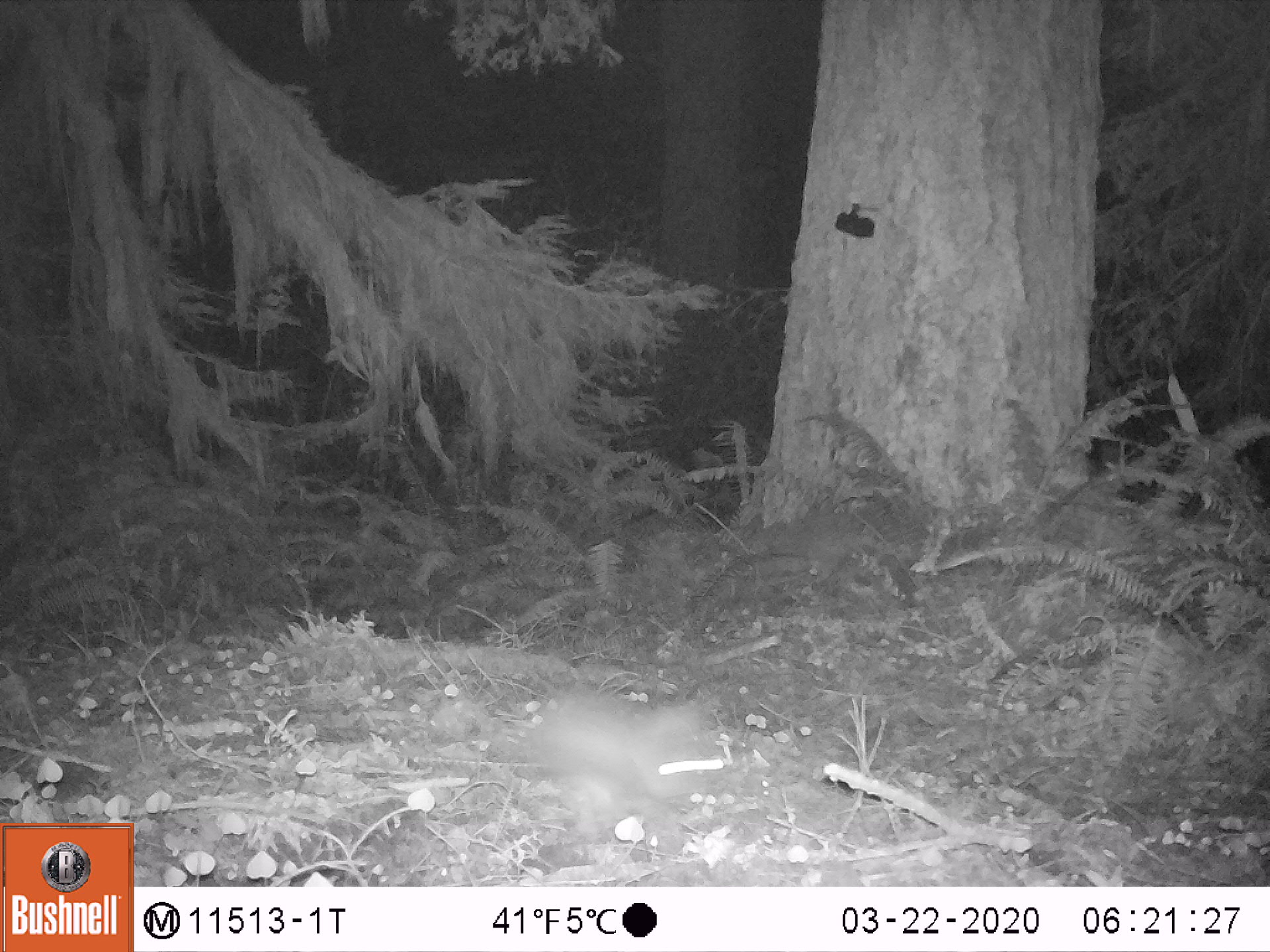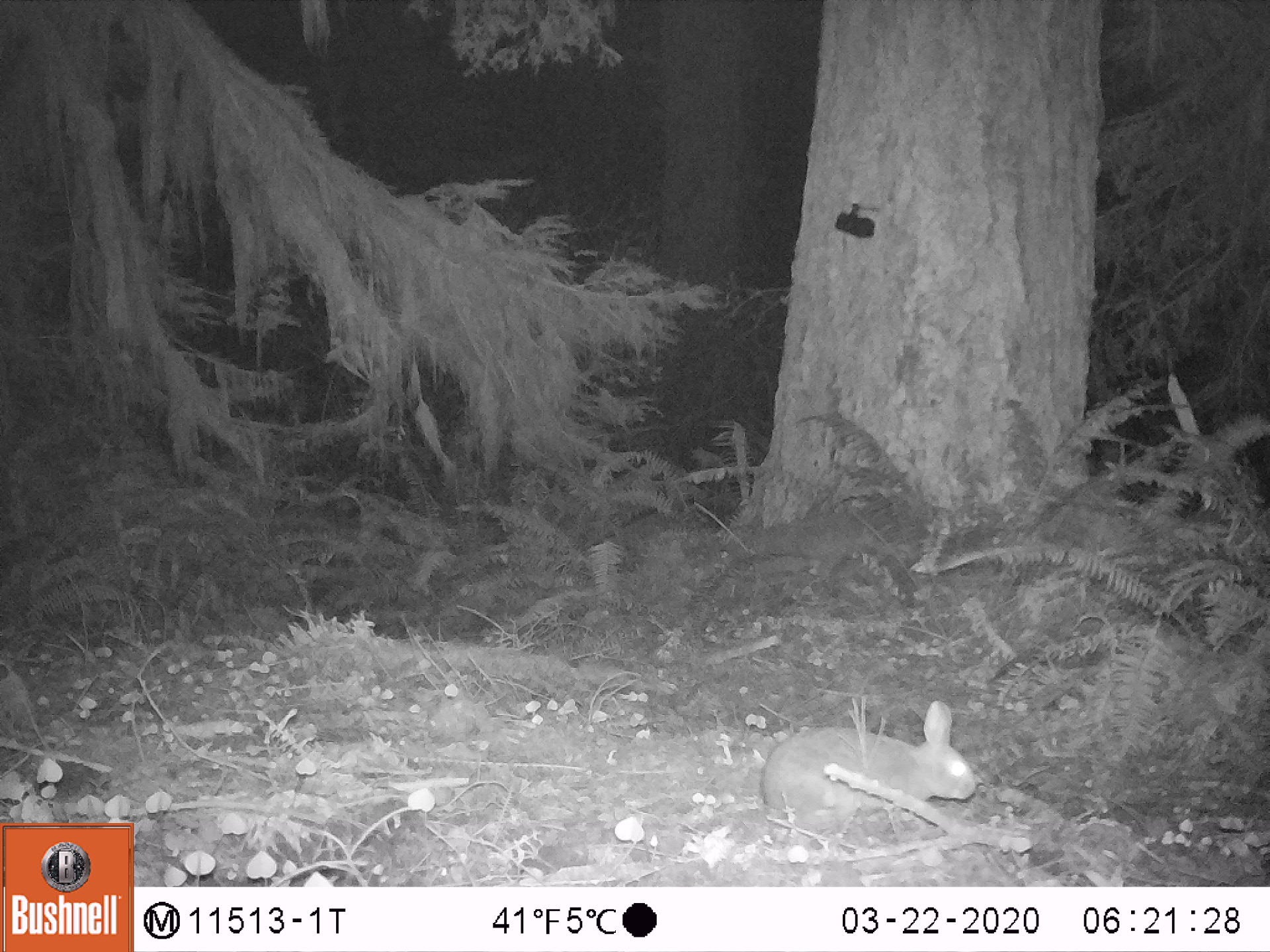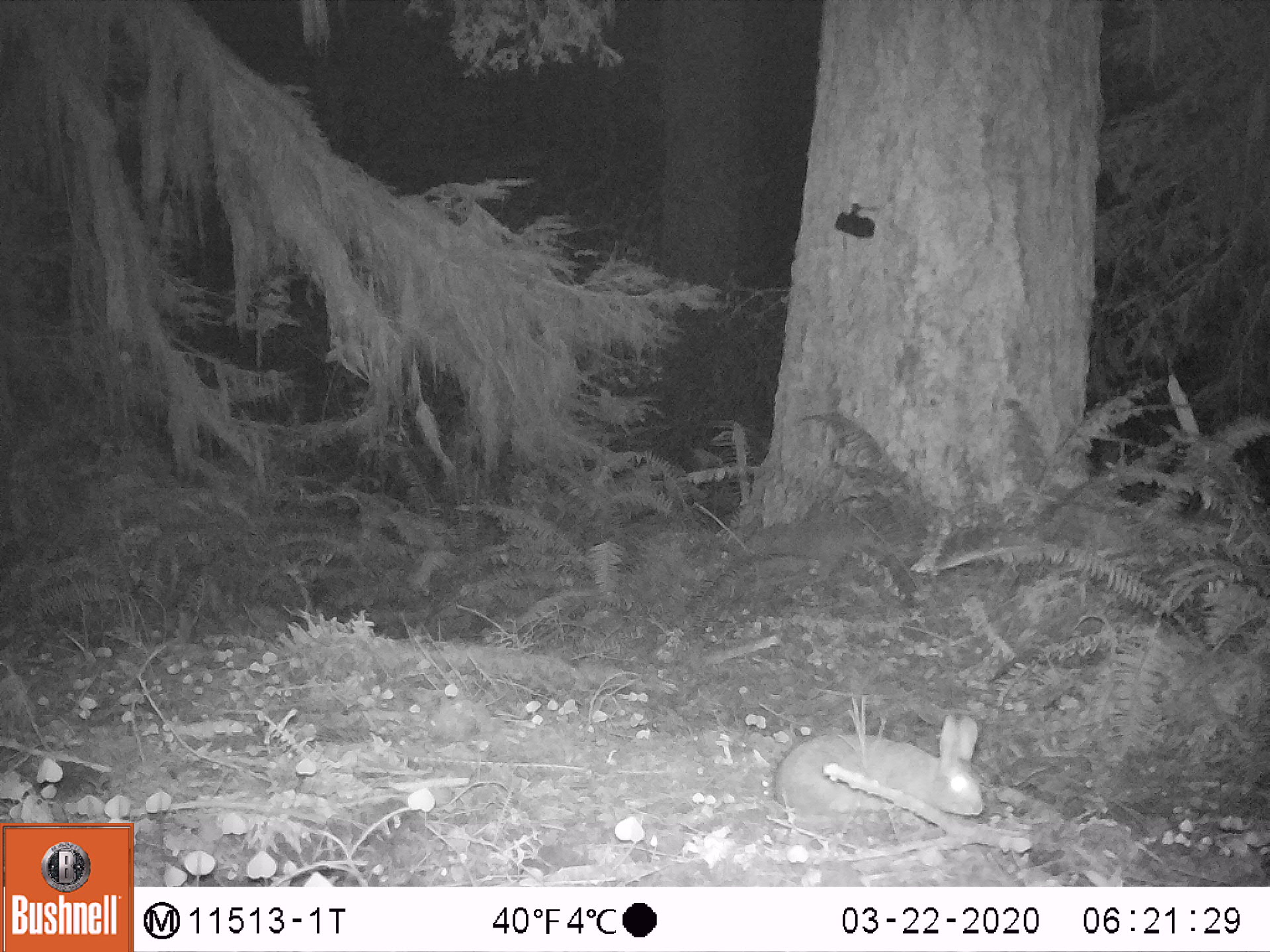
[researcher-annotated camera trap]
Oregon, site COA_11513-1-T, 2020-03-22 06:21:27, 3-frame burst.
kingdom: Animalia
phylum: Chordata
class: Mammalia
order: Lagomorpha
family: Leporidae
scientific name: Leporidae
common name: hares and rabbits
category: leporidae family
Leporidae family (hares and rabbits) (Leporidae).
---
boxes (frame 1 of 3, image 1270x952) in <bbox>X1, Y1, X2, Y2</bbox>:
leporidae family: <bbox>523, 692, 730, 860</bbox>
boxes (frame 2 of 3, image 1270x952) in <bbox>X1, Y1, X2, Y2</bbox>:
leporidae family: <bbox>757, 699, 982, 818</bbox>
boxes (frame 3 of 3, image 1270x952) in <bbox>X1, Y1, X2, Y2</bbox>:
leporidae family: <bbox>774, 709, 991, 814</bbox>